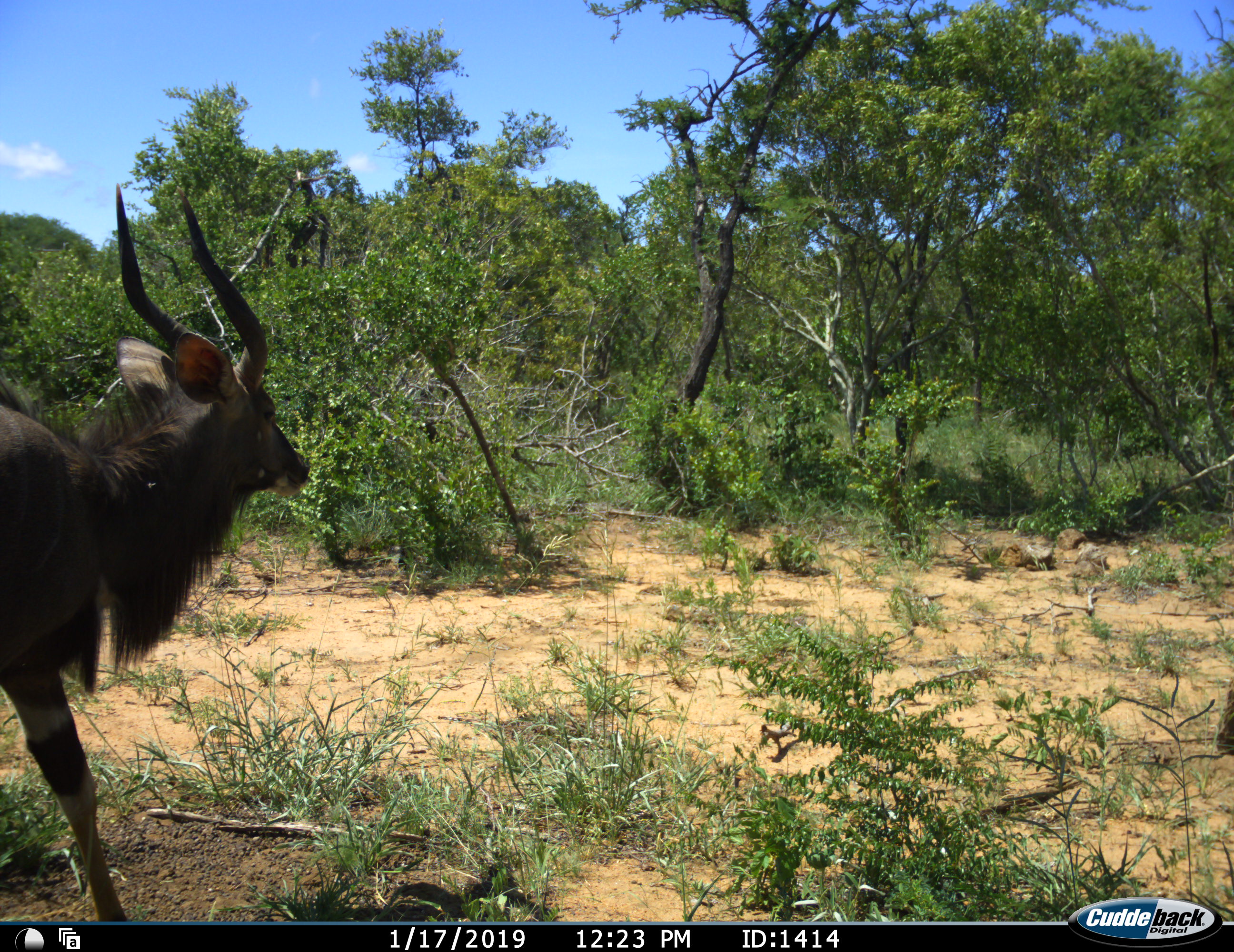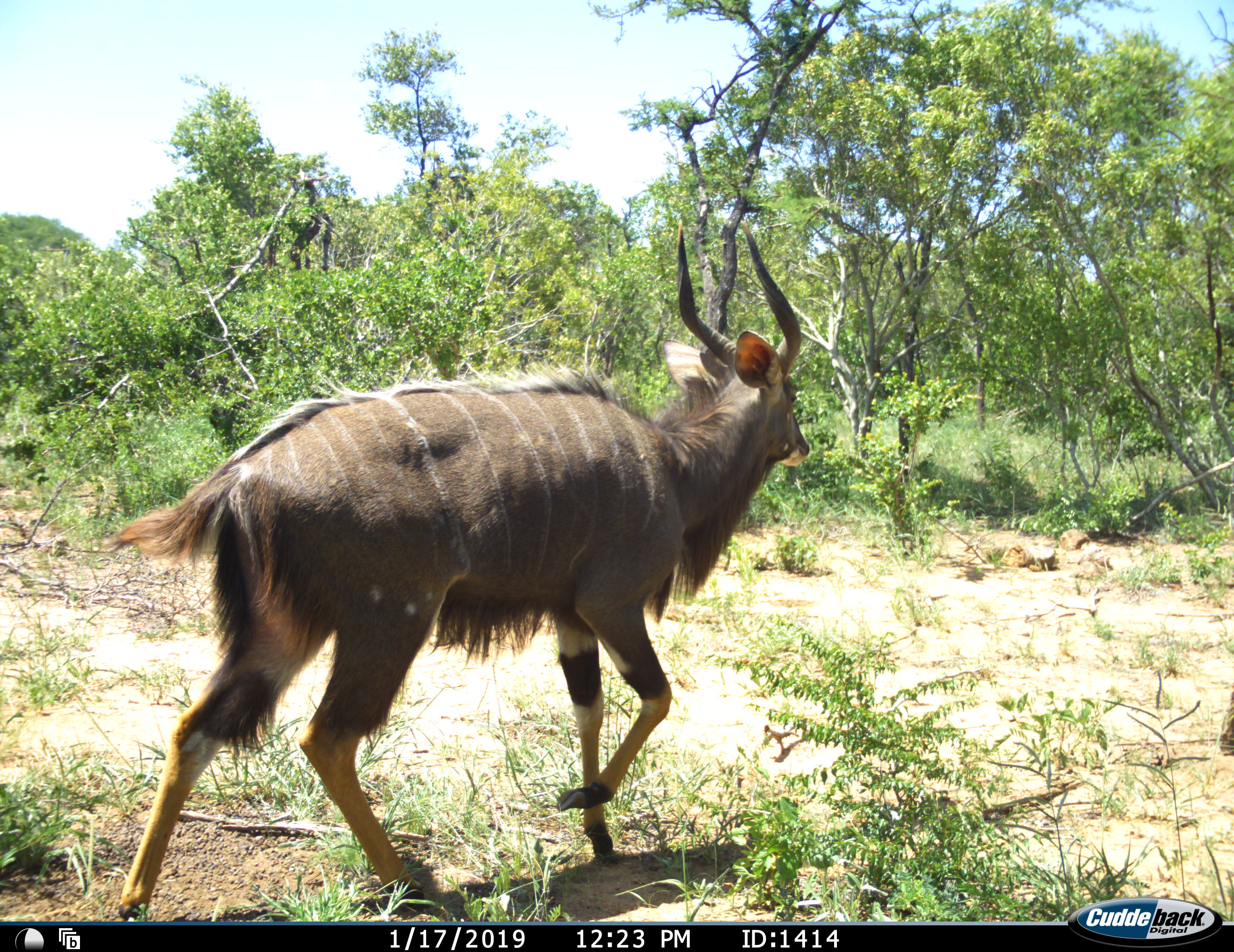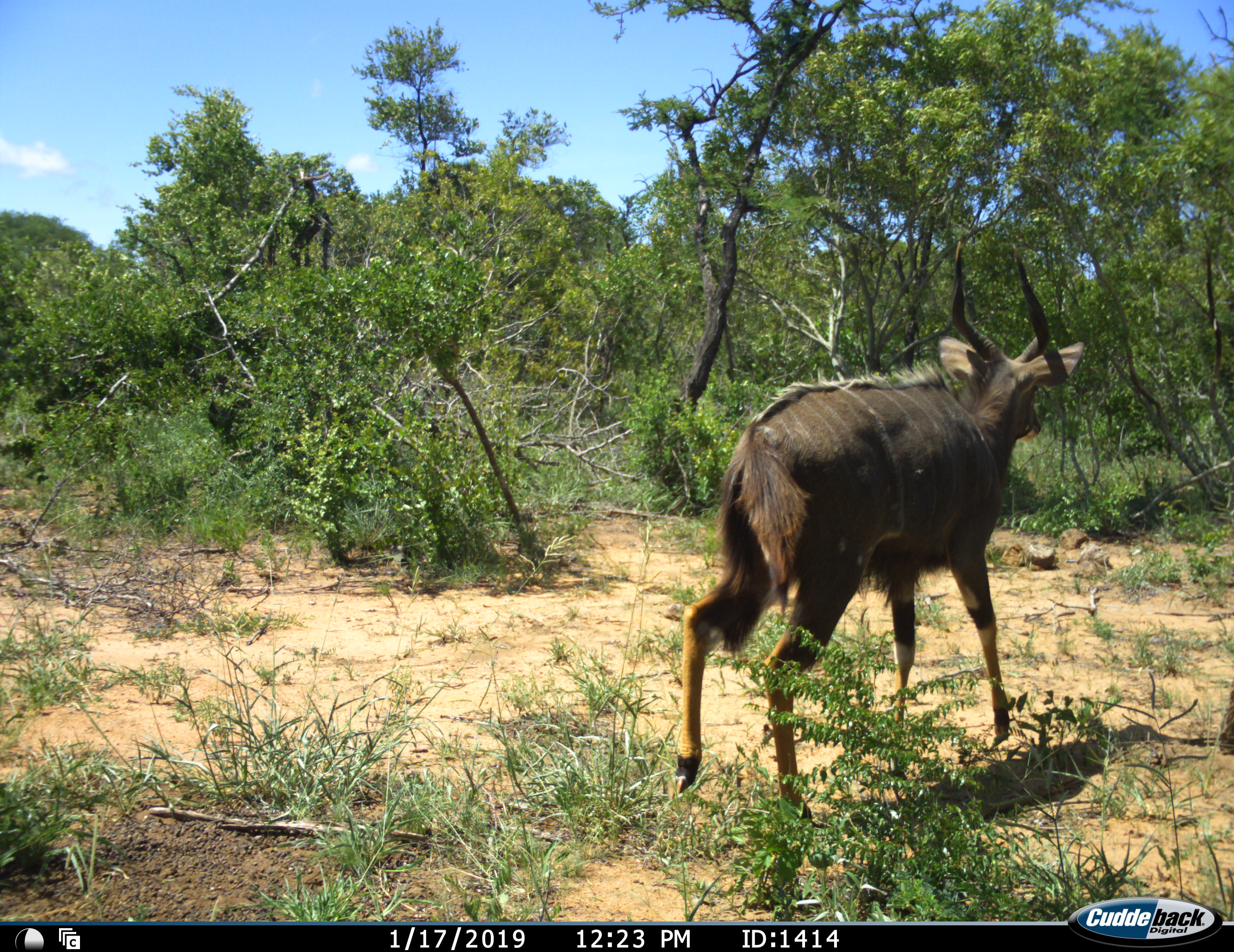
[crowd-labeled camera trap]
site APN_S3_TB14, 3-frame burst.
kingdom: Animalia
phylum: Chordata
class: Mammalia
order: Artiodactyla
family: Bovidae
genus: Tragelaphus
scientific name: Tragelaphus angasii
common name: nyala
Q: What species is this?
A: Nyala (Tragelaphus angasii).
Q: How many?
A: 1.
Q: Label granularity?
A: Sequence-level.